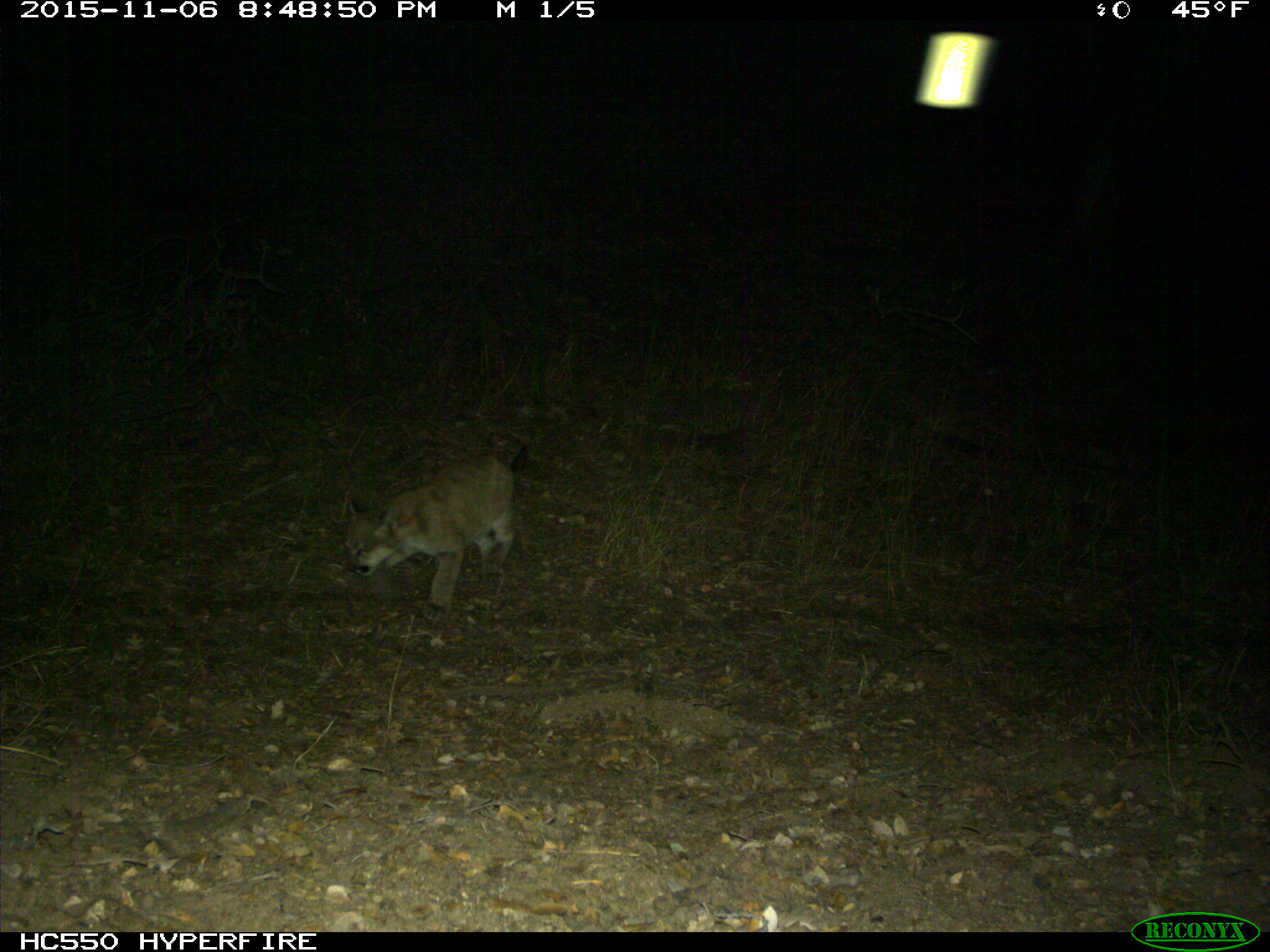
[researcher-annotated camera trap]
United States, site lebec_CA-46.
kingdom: Animalia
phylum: Chordata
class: Mammalia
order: Carnivora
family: Felidae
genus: Puma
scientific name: Puma concolor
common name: mountain lion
Puma concolor (mountain lion).